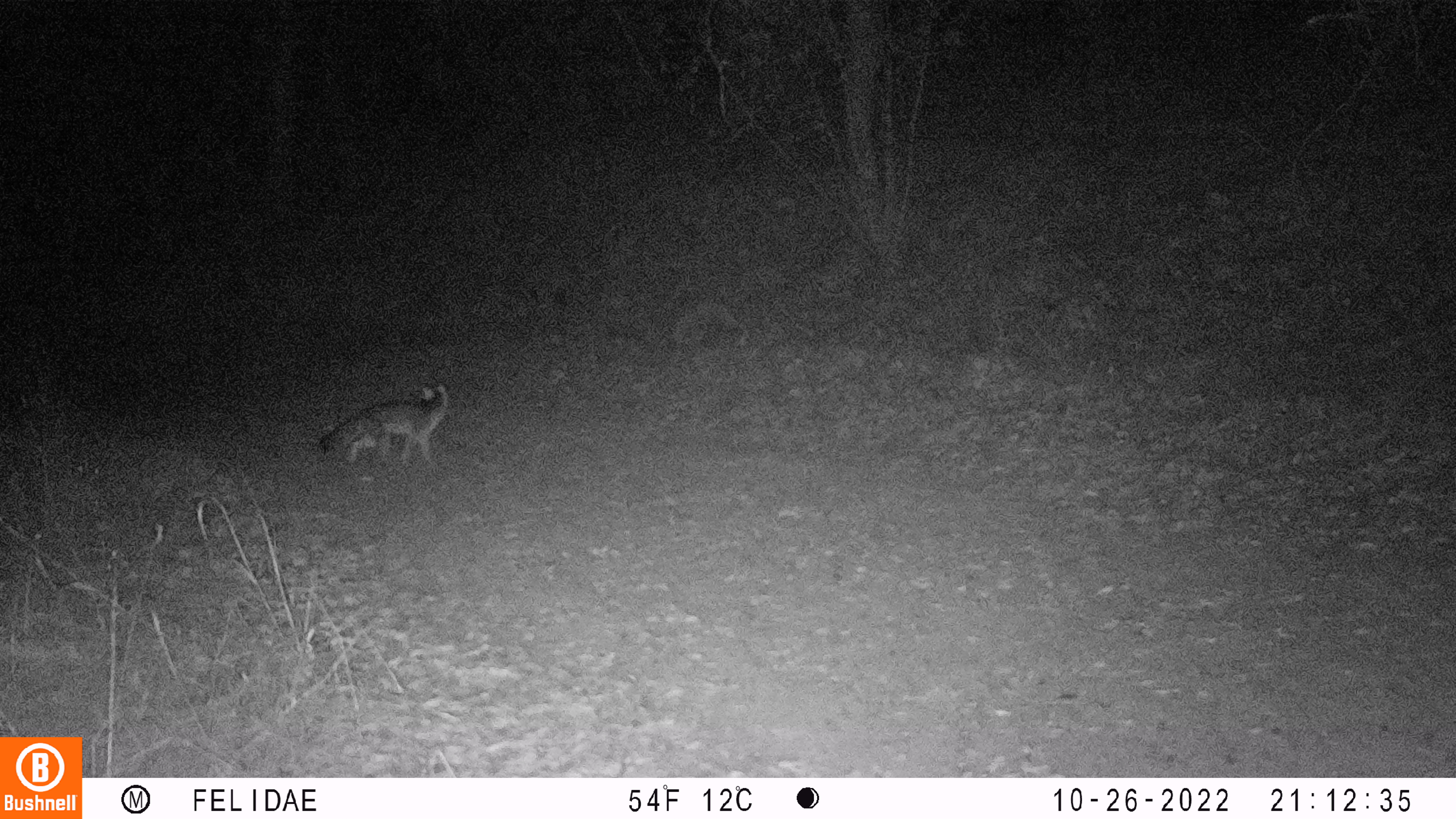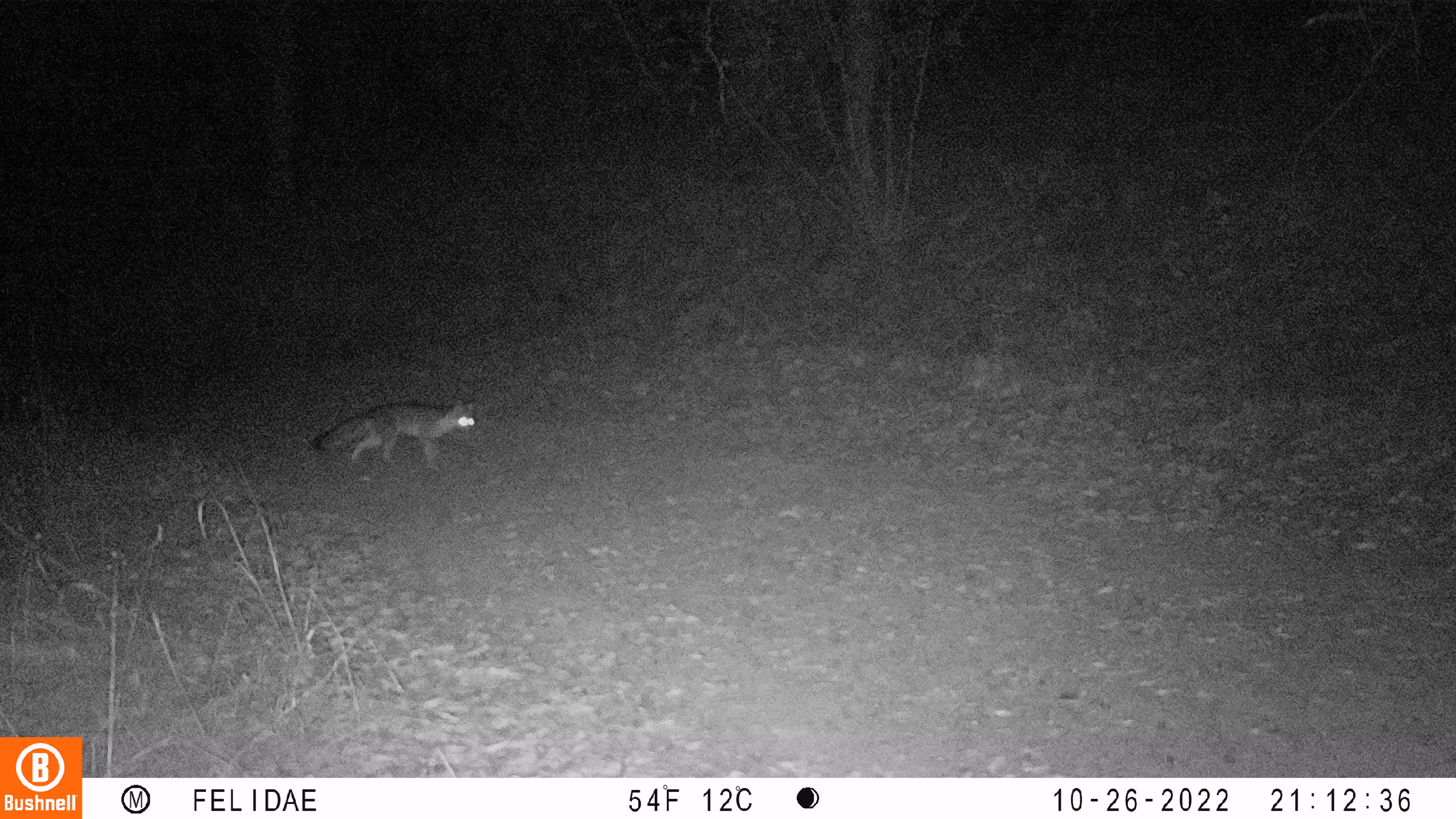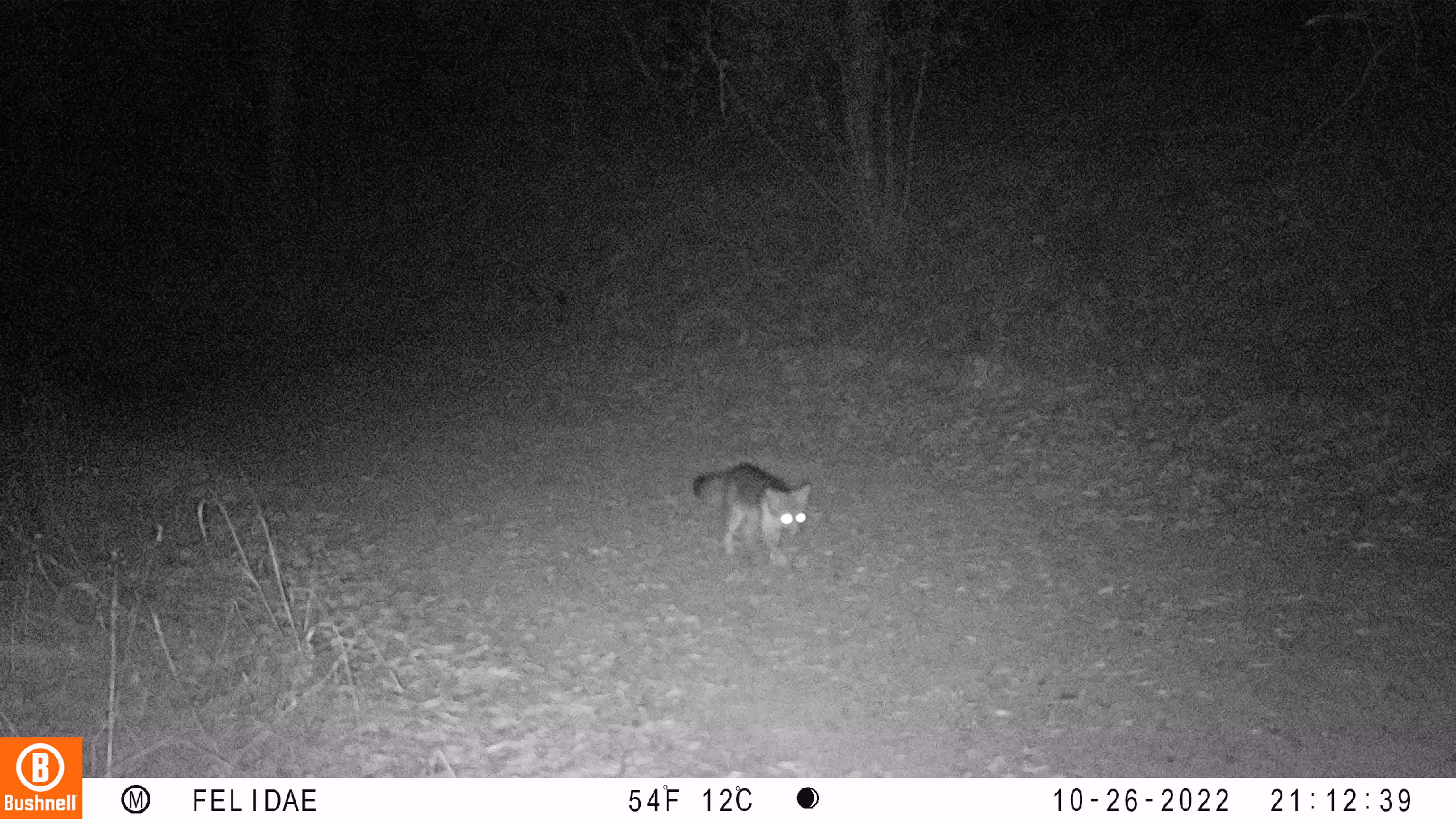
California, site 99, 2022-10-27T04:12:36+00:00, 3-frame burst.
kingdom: Animalia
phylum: Chordata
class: Mammalia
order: Carnivora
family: Canidae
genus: Urocyon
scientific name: Urocyon cinereoargenteus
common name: gray fox